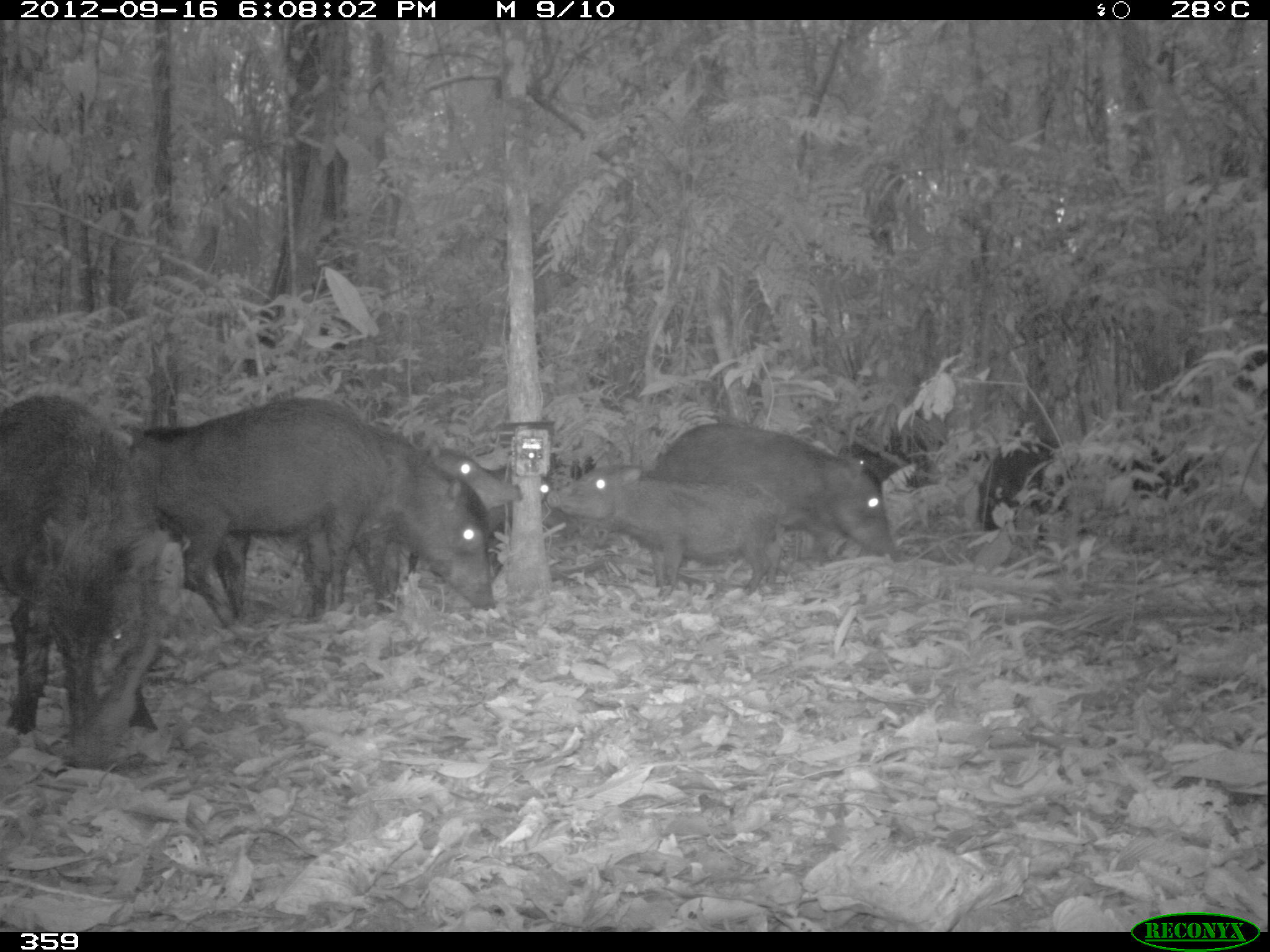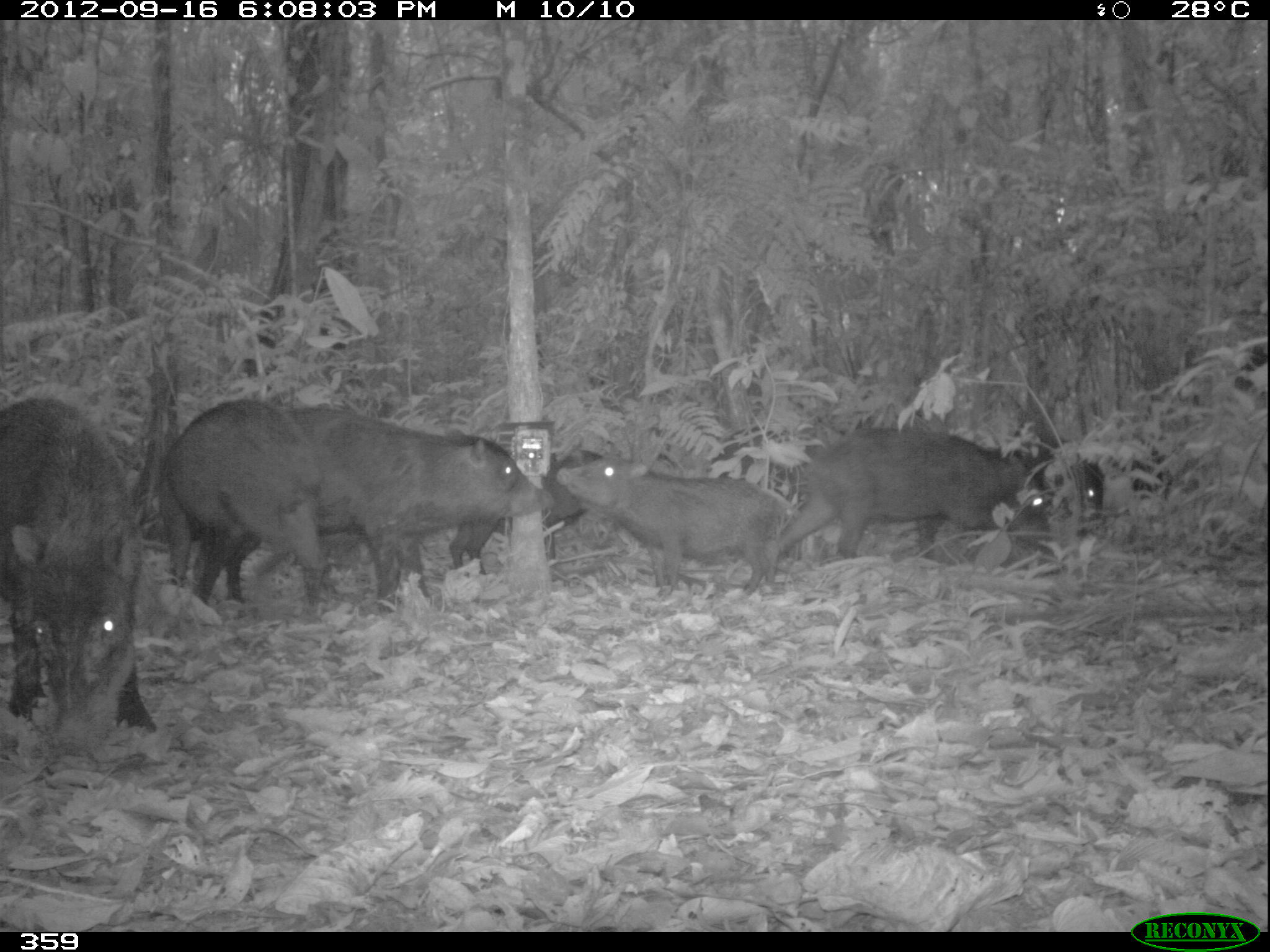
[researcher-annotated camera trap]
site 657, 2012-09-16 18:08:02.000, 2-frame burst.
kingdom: Animalia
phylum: Chordata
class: Mammalia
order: Artiodactyla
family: Tayassuidae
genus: Tayassu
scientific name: Tayassu pecari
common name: white-lipped peccary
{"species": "Tayassu pecari (white-lipped peccary)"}